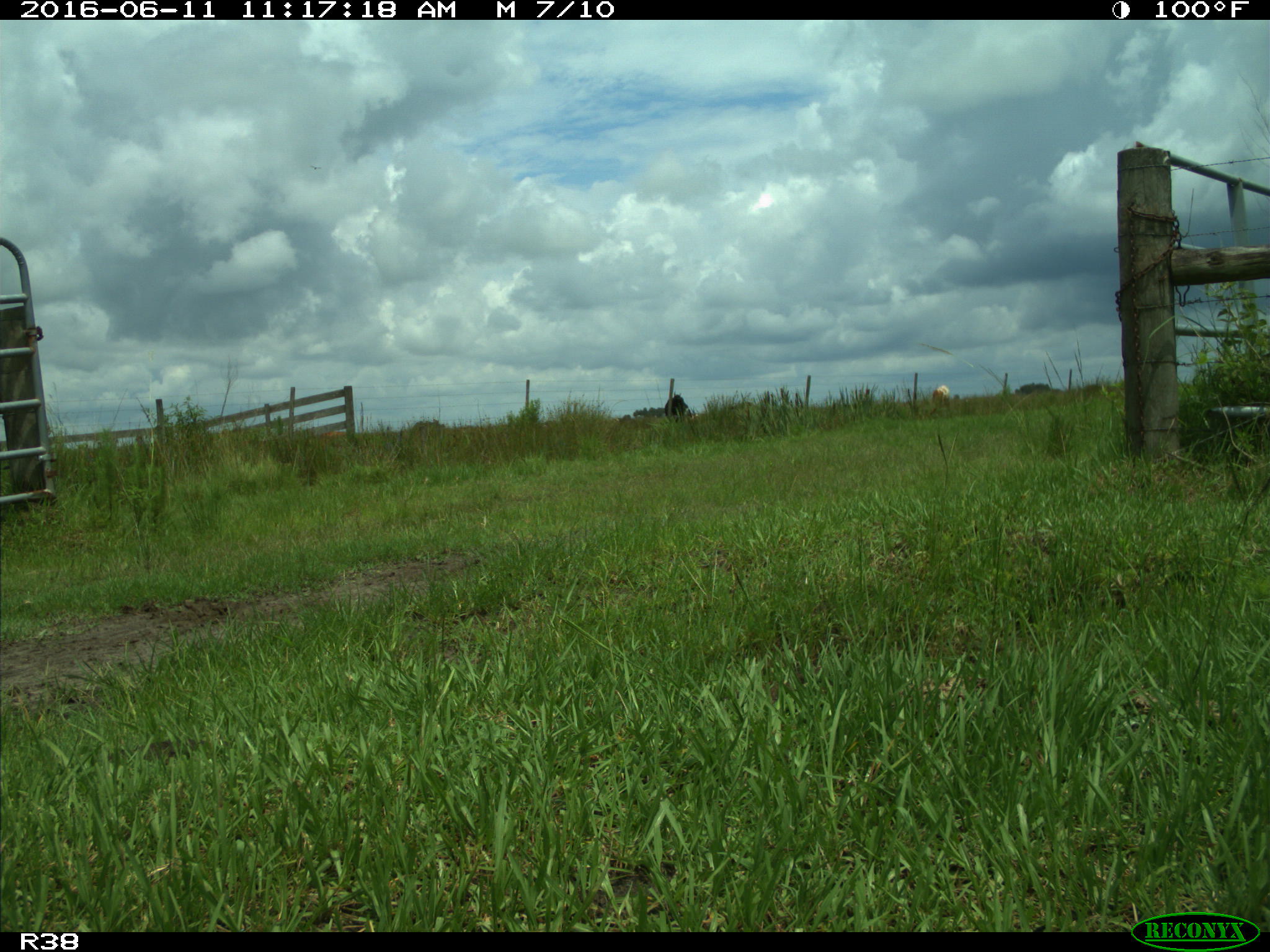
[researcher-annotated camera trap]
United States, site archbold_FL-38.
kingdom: Animalia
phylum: Chordata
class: Mammalia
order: Artiodactyla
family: Bovidae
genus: Bos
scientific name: Bos taurus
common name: domestic cow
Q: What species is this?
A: Bos taurus (domestic cow).